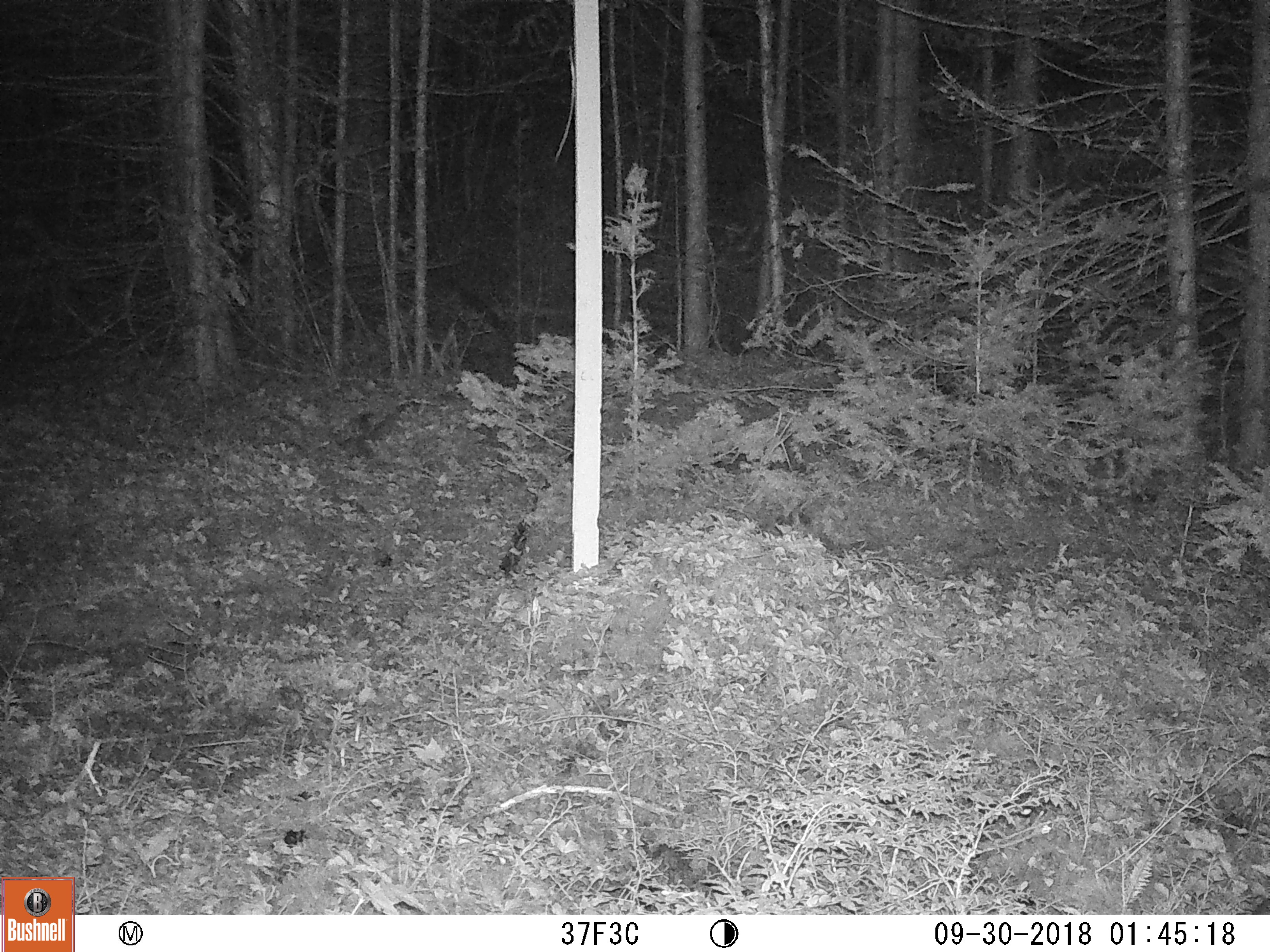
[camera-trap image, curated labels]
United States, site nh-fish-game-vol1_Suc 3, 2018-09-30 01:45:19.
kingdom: Animalia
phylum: Chordata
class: Mammalia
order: Lagomorpha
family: Leporidae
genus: Lepus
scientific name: Lepus americanus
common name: snowshoe hare